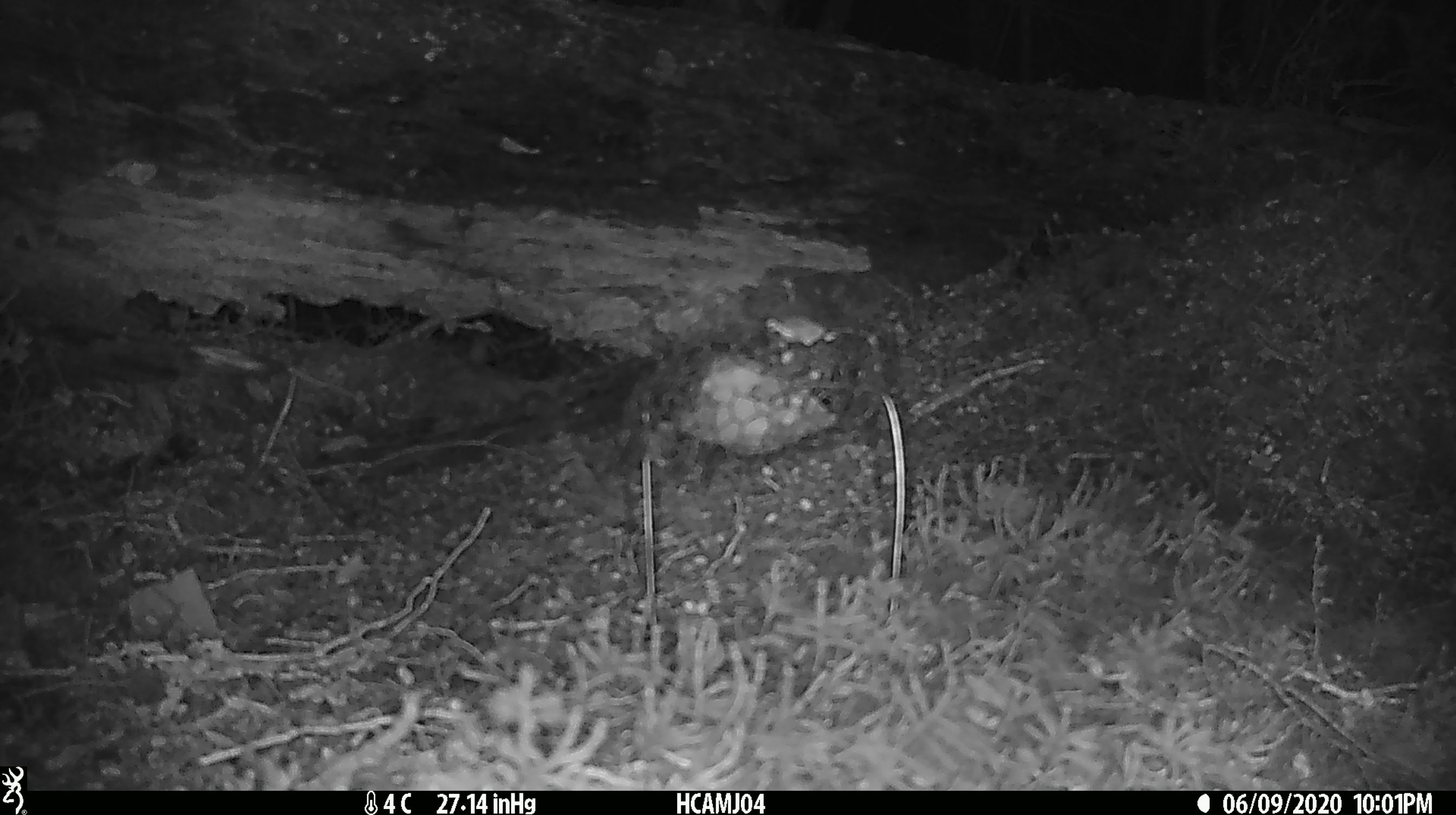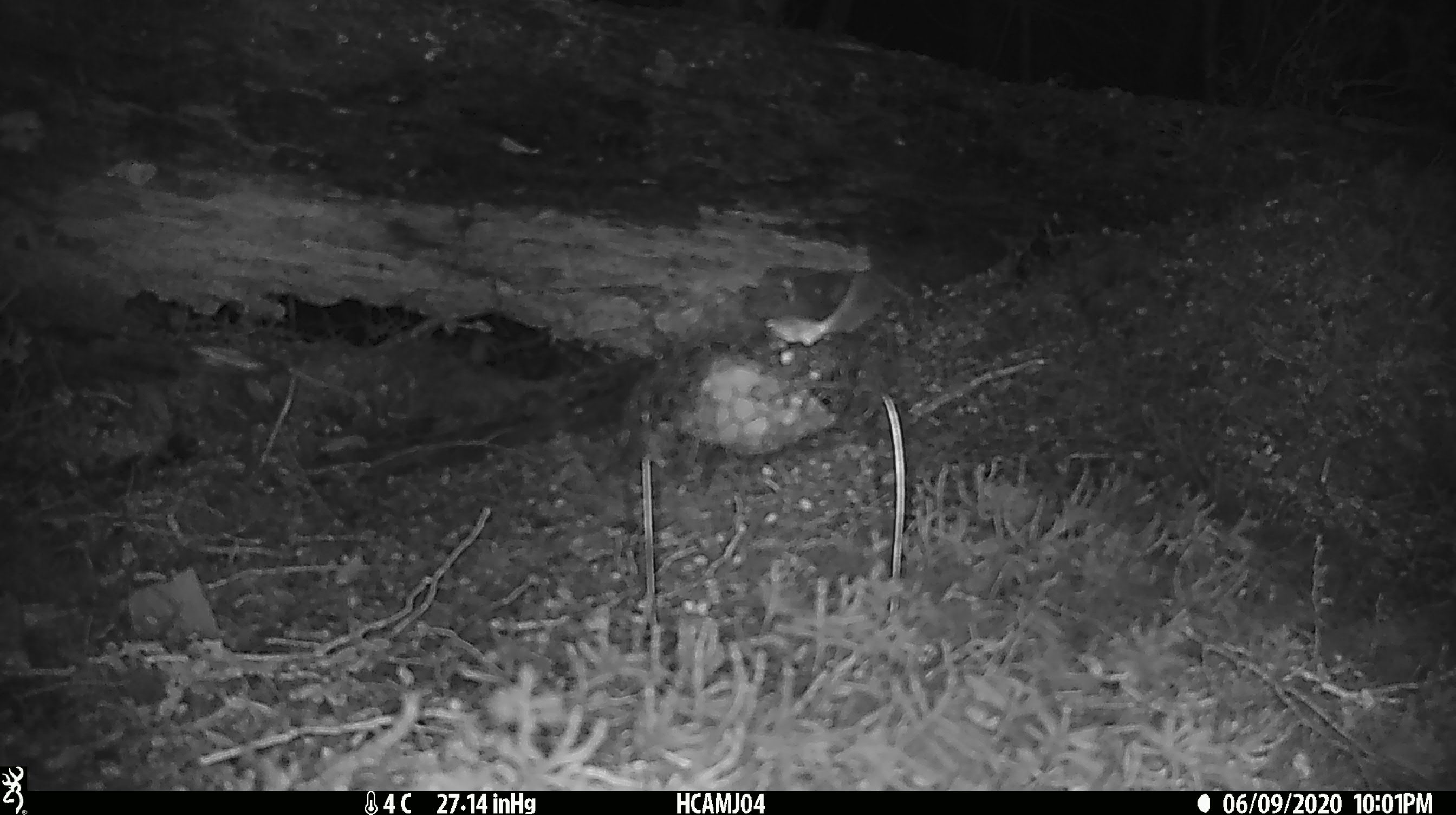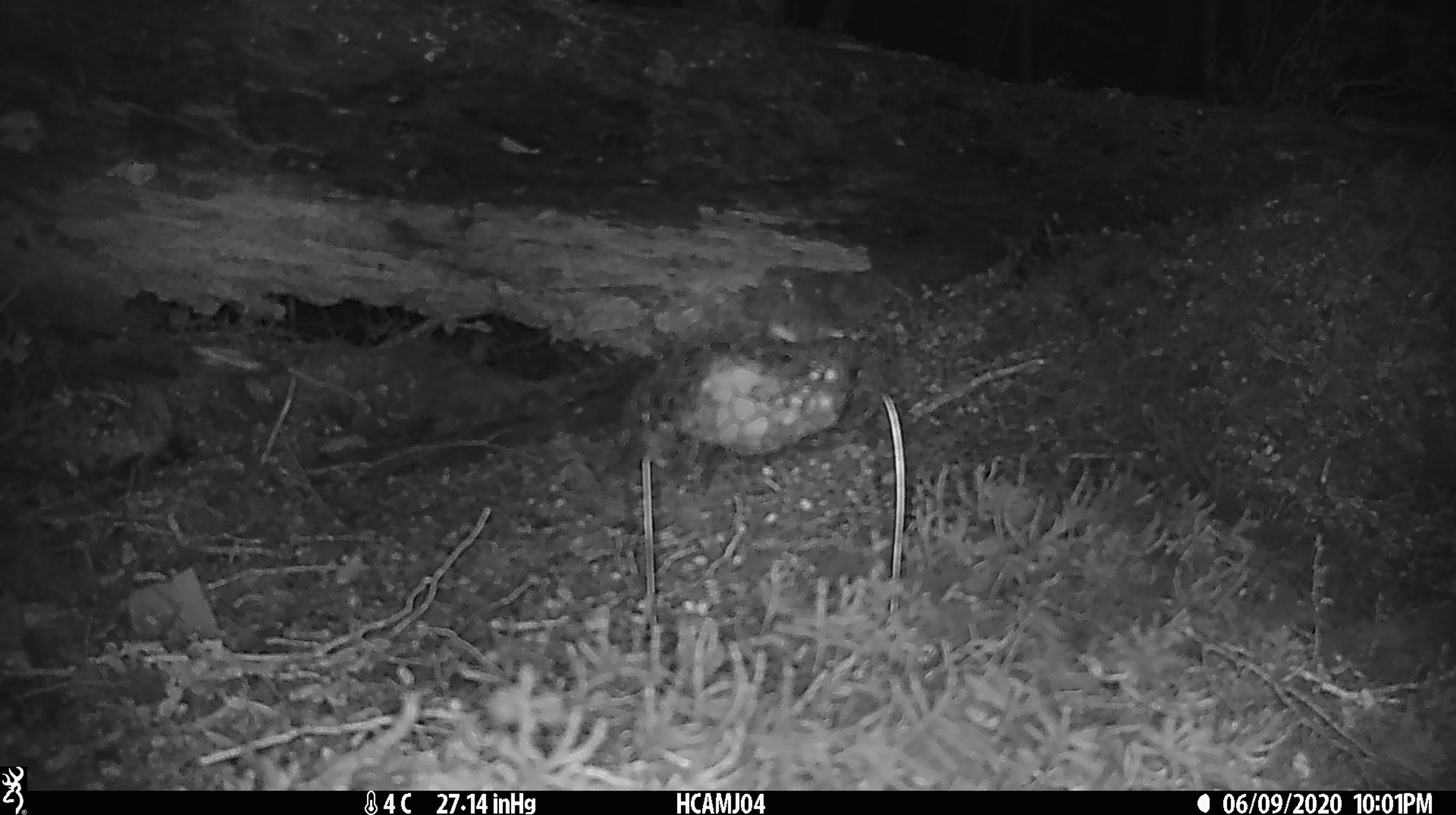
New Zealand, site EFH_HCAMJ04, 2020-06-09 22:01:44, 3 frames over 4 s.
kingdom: Animalia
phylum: Chordata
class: Mammalia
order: Rodentia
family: Muridae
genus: Mus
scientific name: Mus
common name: mouse